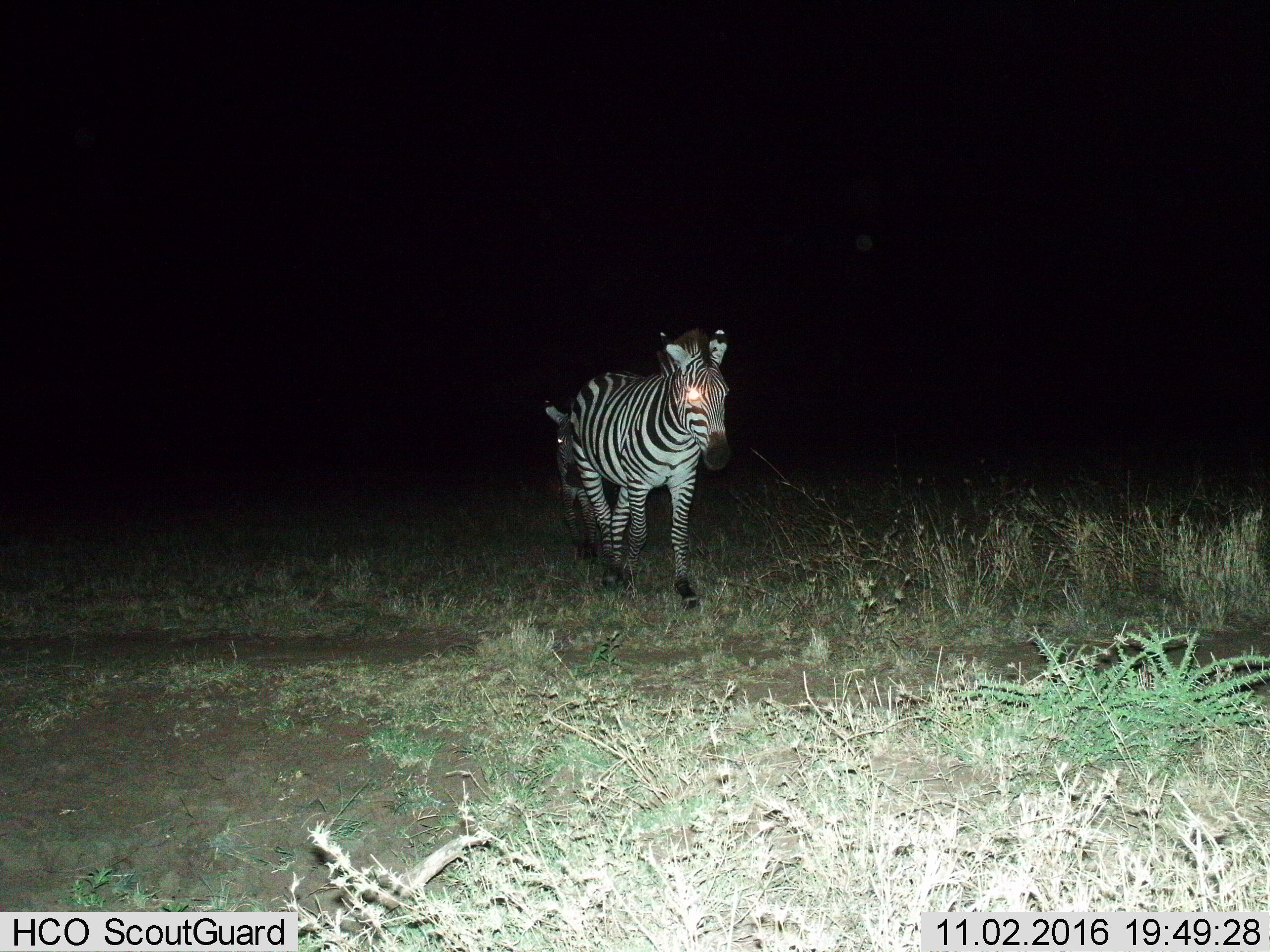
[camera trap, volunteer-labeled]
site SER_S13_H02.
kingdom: Animalia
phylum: Chordata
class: Mammalia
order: Perissodactyla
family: Equidae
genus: Equus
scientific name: Equus quagga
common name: plains zebra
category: zebraplains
Zebraplains (plains zebra) (Equus quagga), count 2. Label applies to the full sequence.